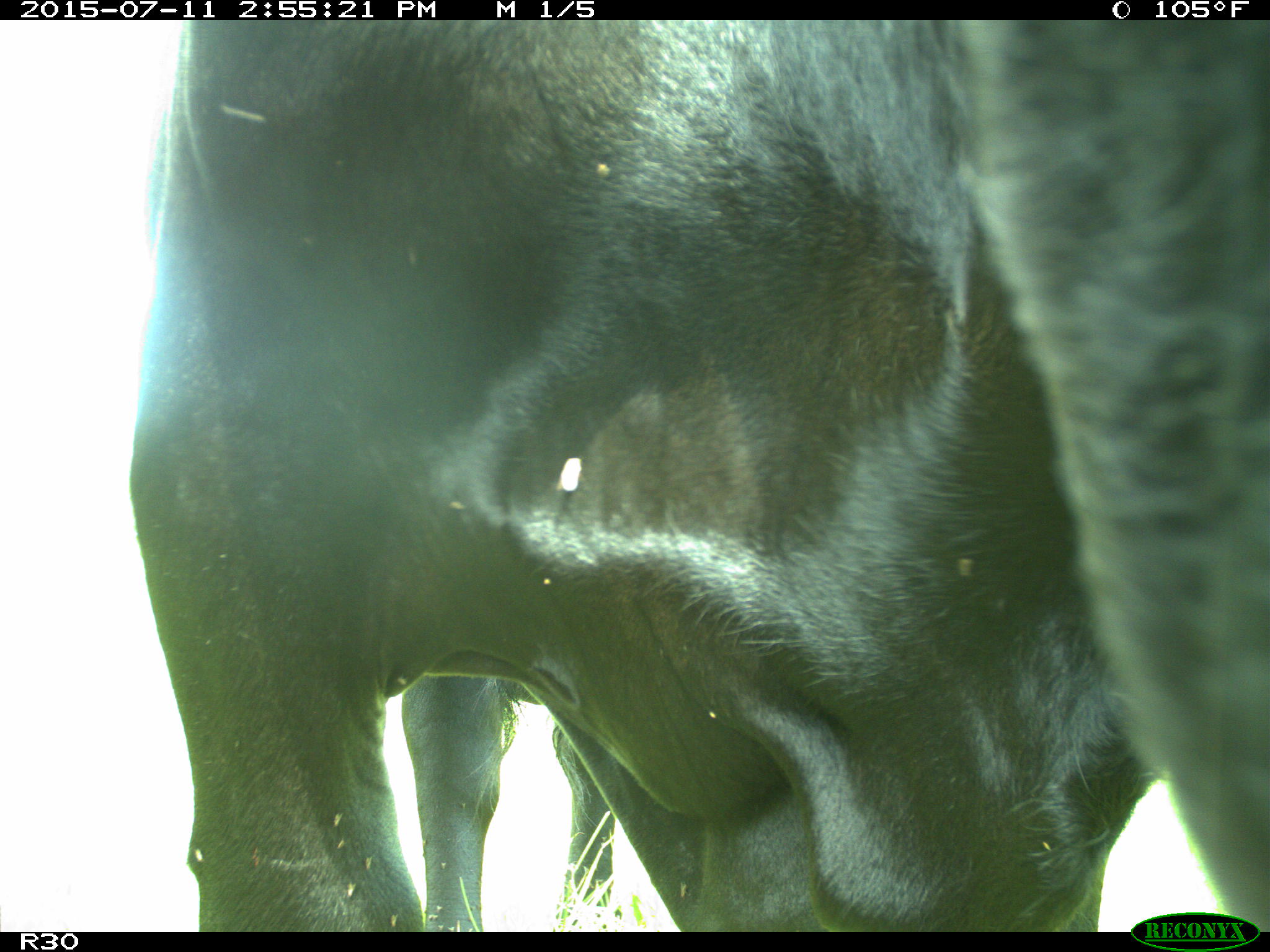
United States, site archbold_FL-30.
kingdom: Animalia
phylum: Chordata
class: Mammalia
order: Artiodactyla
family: Bovidae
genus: Bos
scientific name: Bos taurus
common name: domestic cow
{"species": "Bos taurus (domestic cow)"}